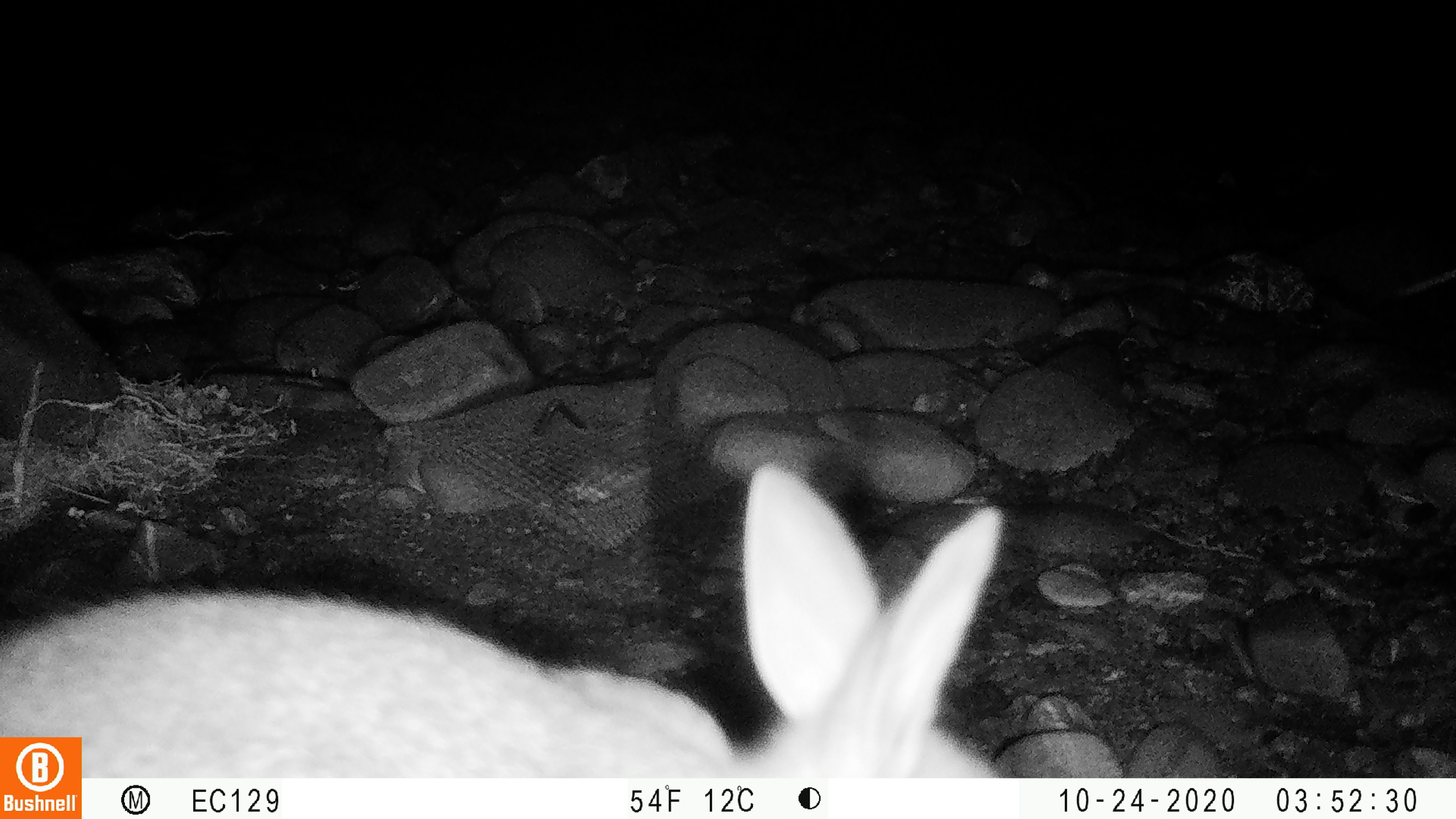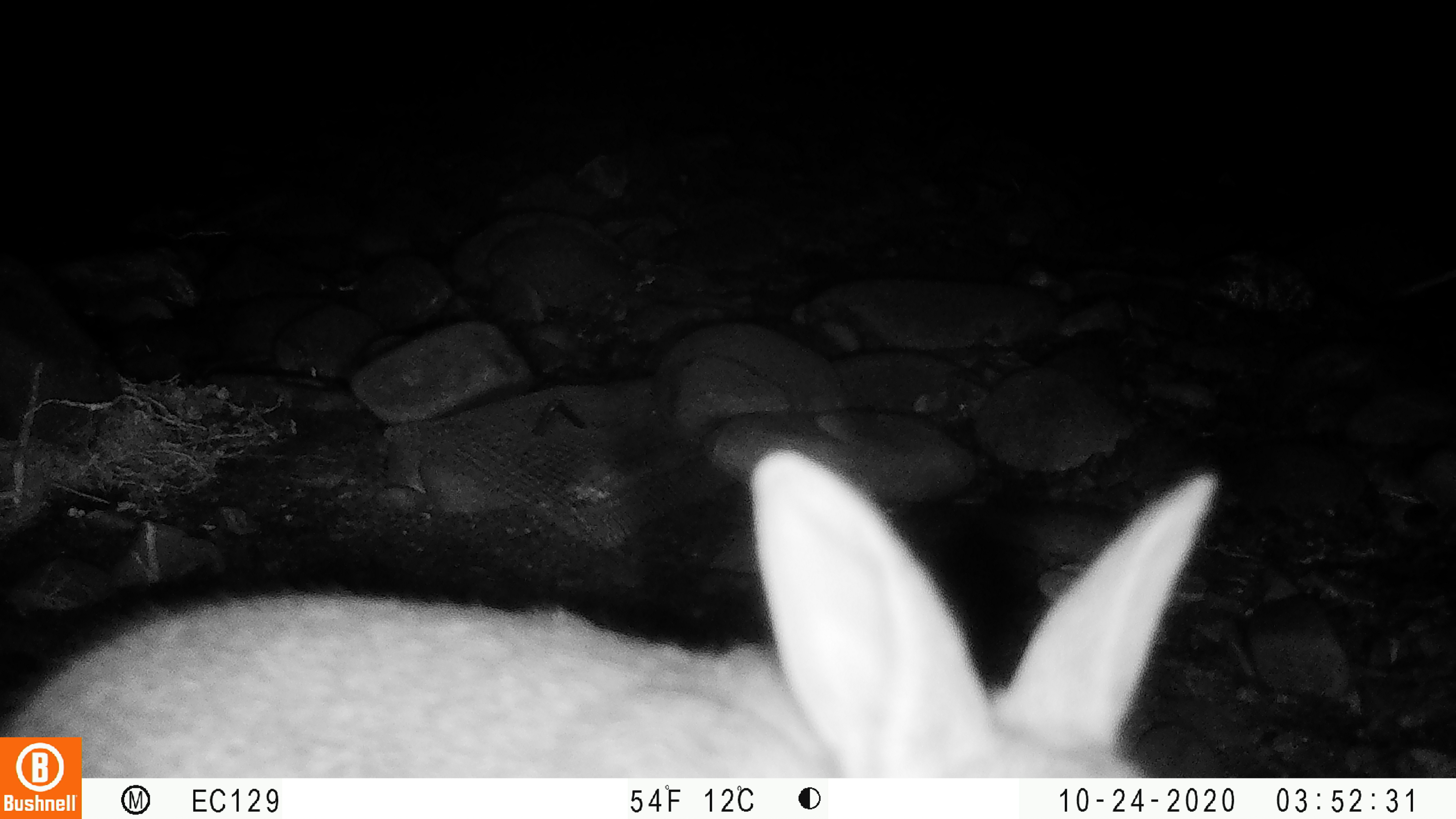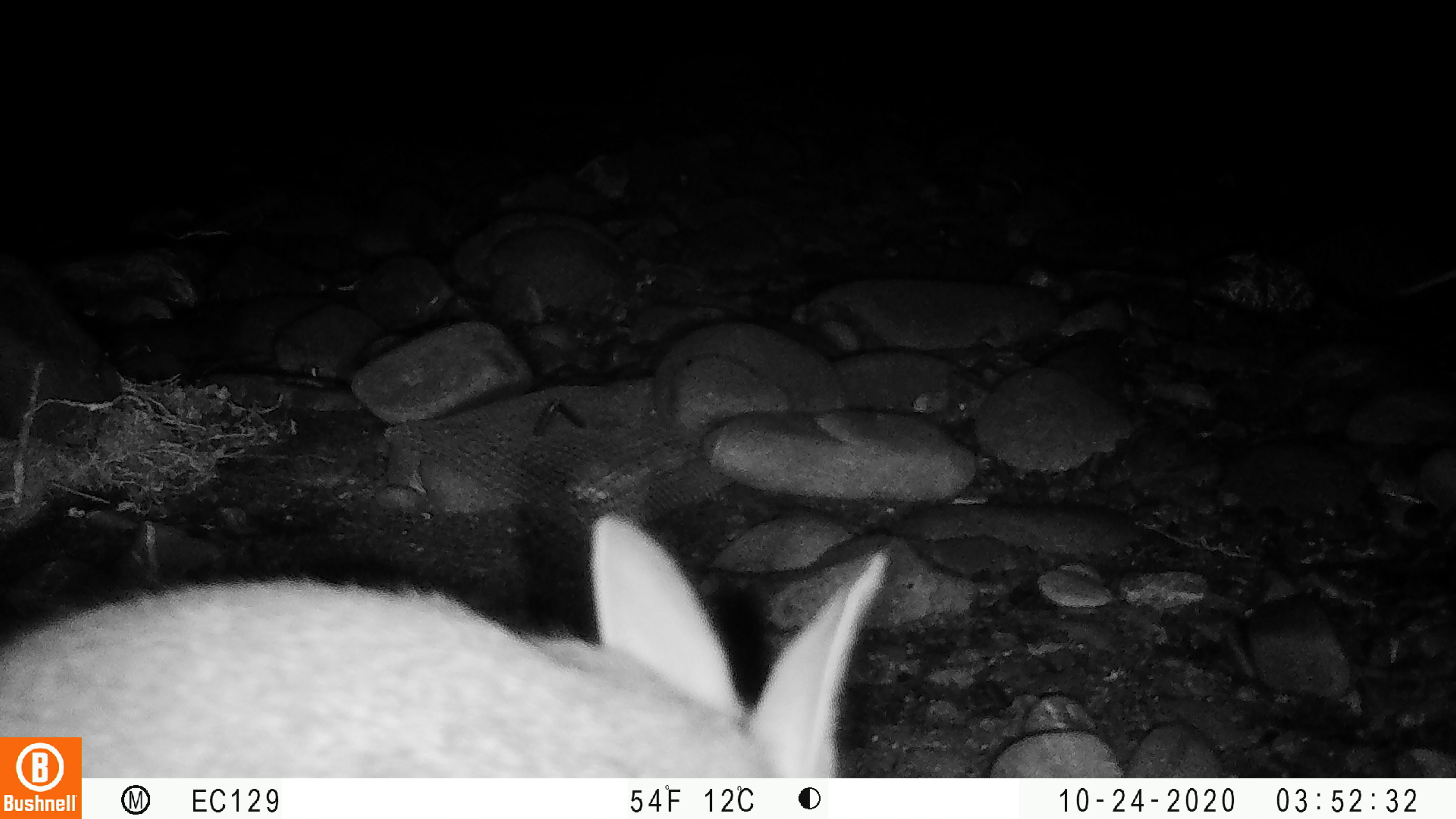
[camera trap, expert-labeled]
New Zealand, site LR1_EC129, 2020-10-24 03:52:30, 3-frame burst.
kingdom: Animalia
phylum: Chordata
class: Mammalia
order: Lagomorpha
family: Leporidae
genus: Oryctolagus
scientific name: Oryctolagus cuniculus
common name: european rabbit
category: rabbit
Rabbit (european rabbit) (Oryctolagus cuniculus).